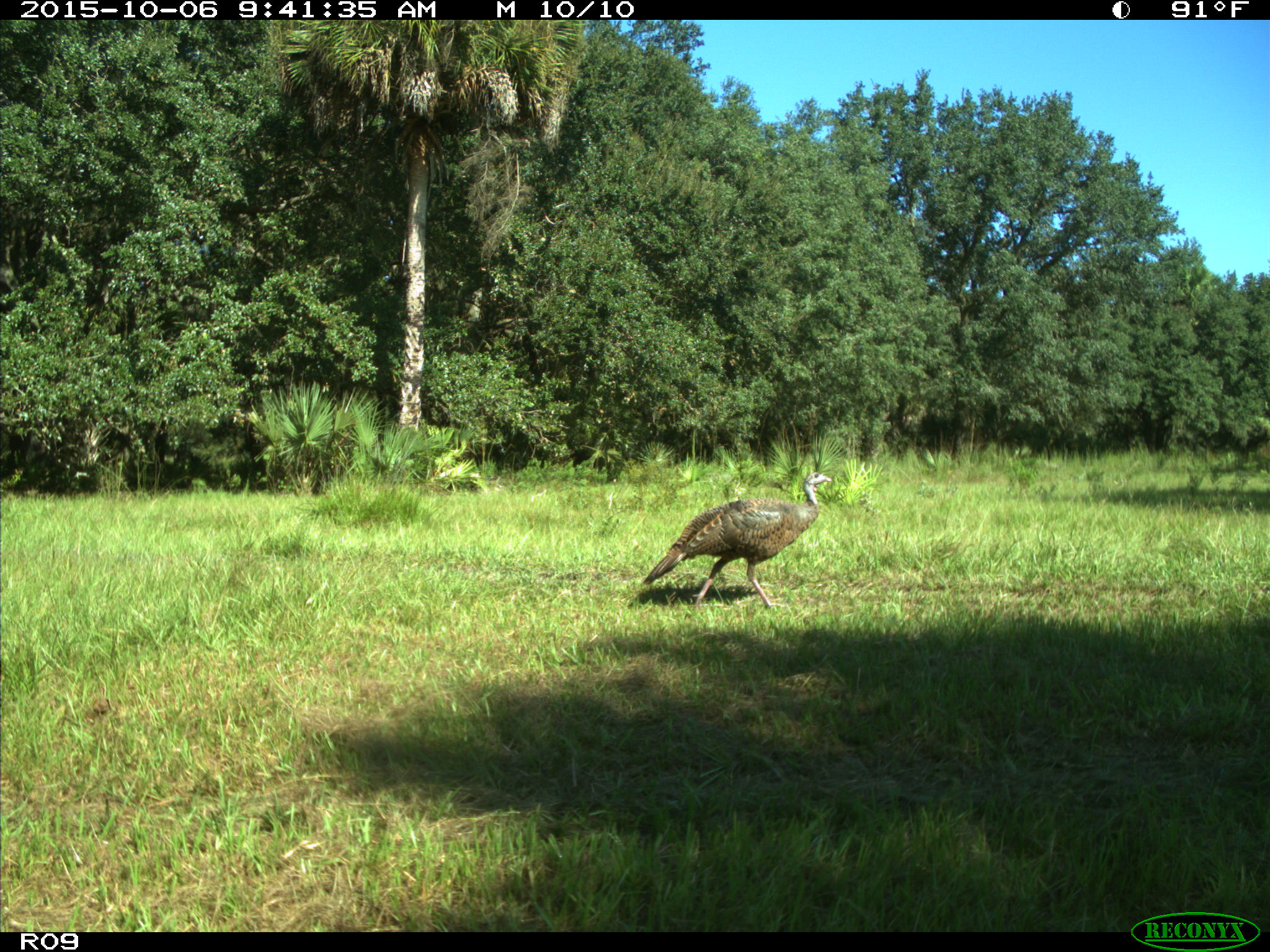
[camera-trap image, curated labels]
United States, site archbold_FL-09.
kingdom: Animalia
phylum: Chordata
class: Aves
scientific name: Aves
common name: birds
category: unidentified bird